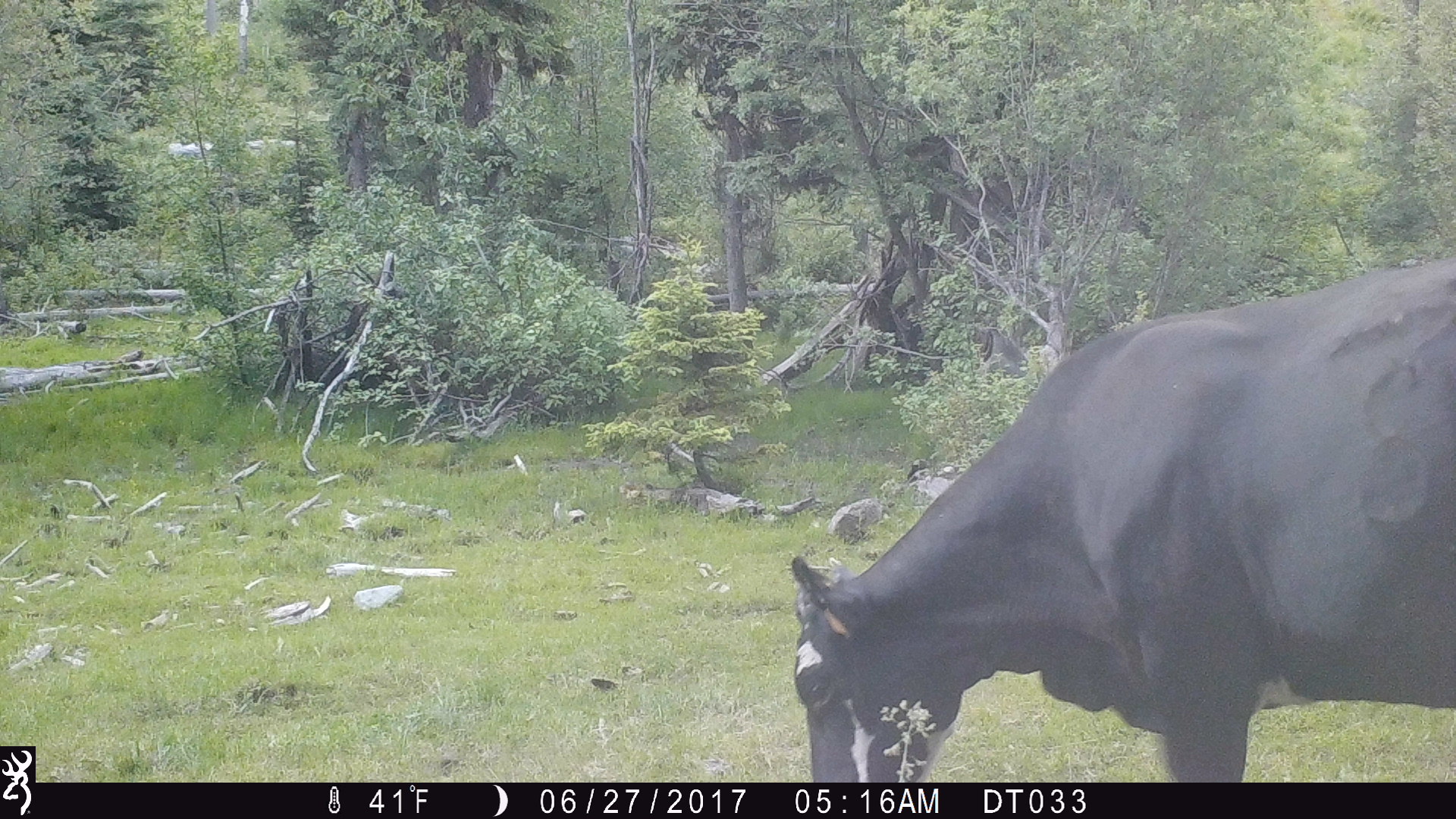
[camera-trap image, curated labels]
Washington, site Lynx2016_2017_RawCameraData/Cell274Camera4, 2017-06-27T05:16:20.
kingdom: Animalia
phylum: Chordata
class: Mammalia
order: Artiodactyla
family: Bovidae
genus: Bos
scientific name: Bos taurus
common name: domestic cattle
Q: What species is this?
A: Domestic cattle (Bos taurus).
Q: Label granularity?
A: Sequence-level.